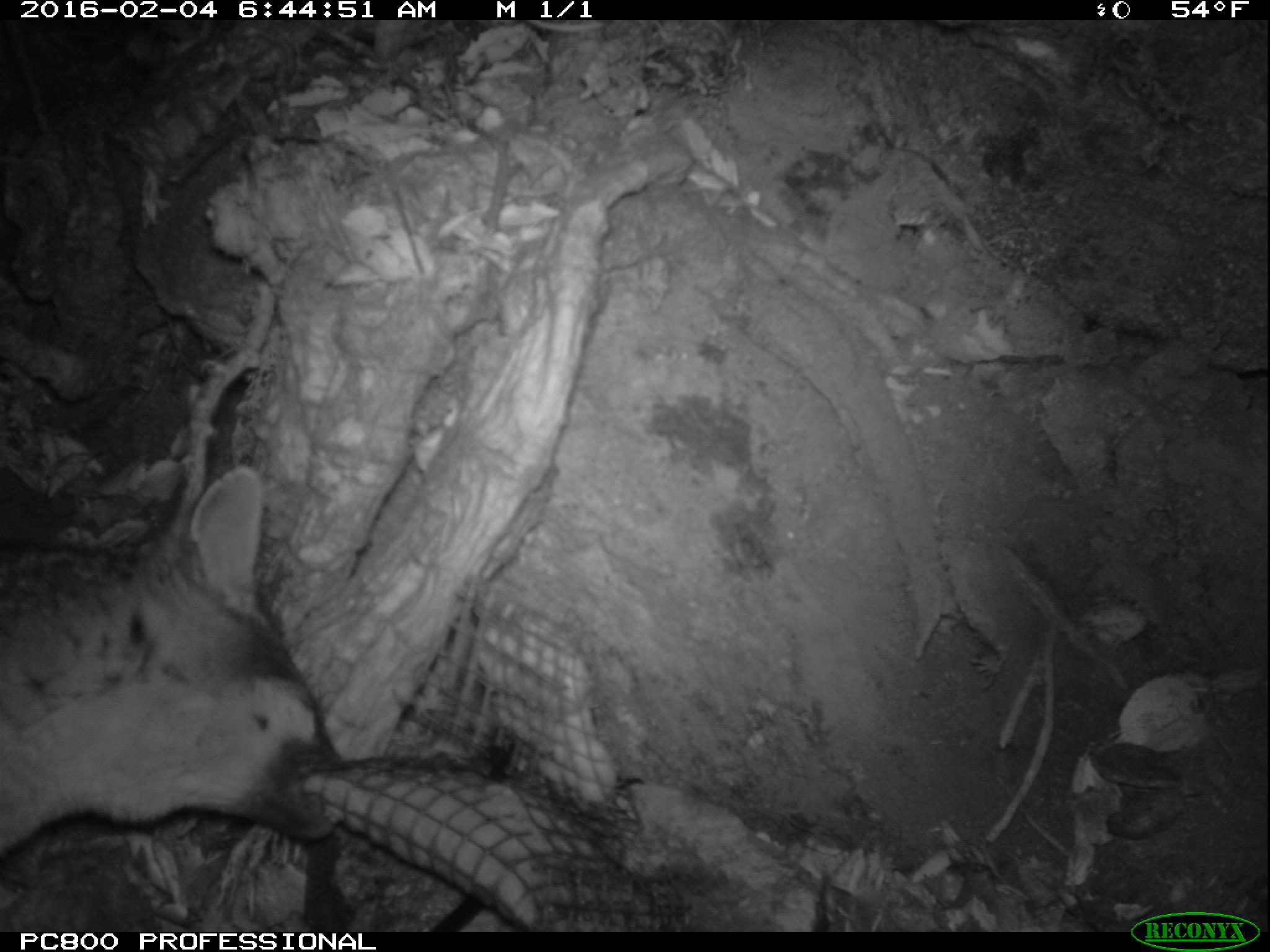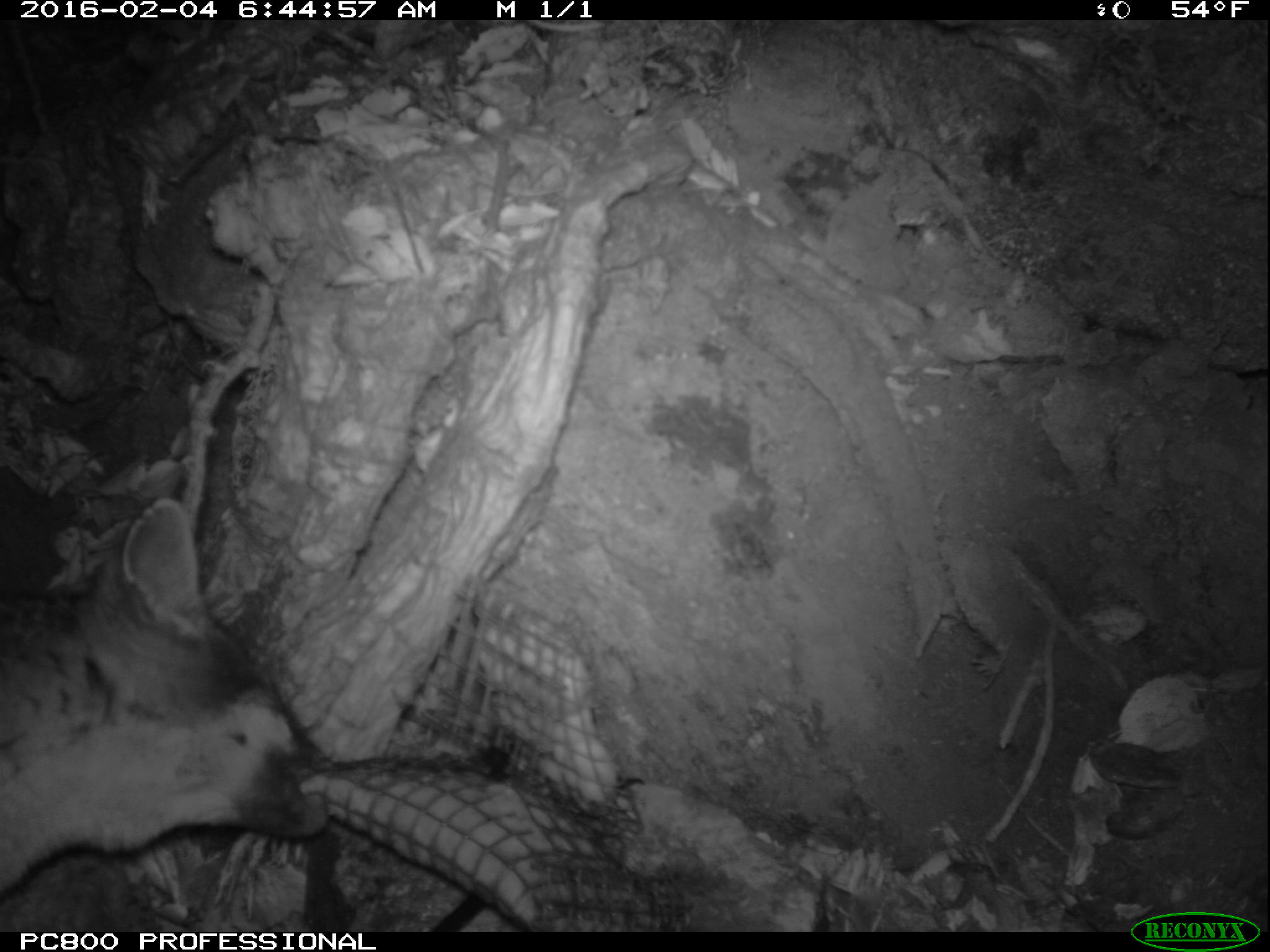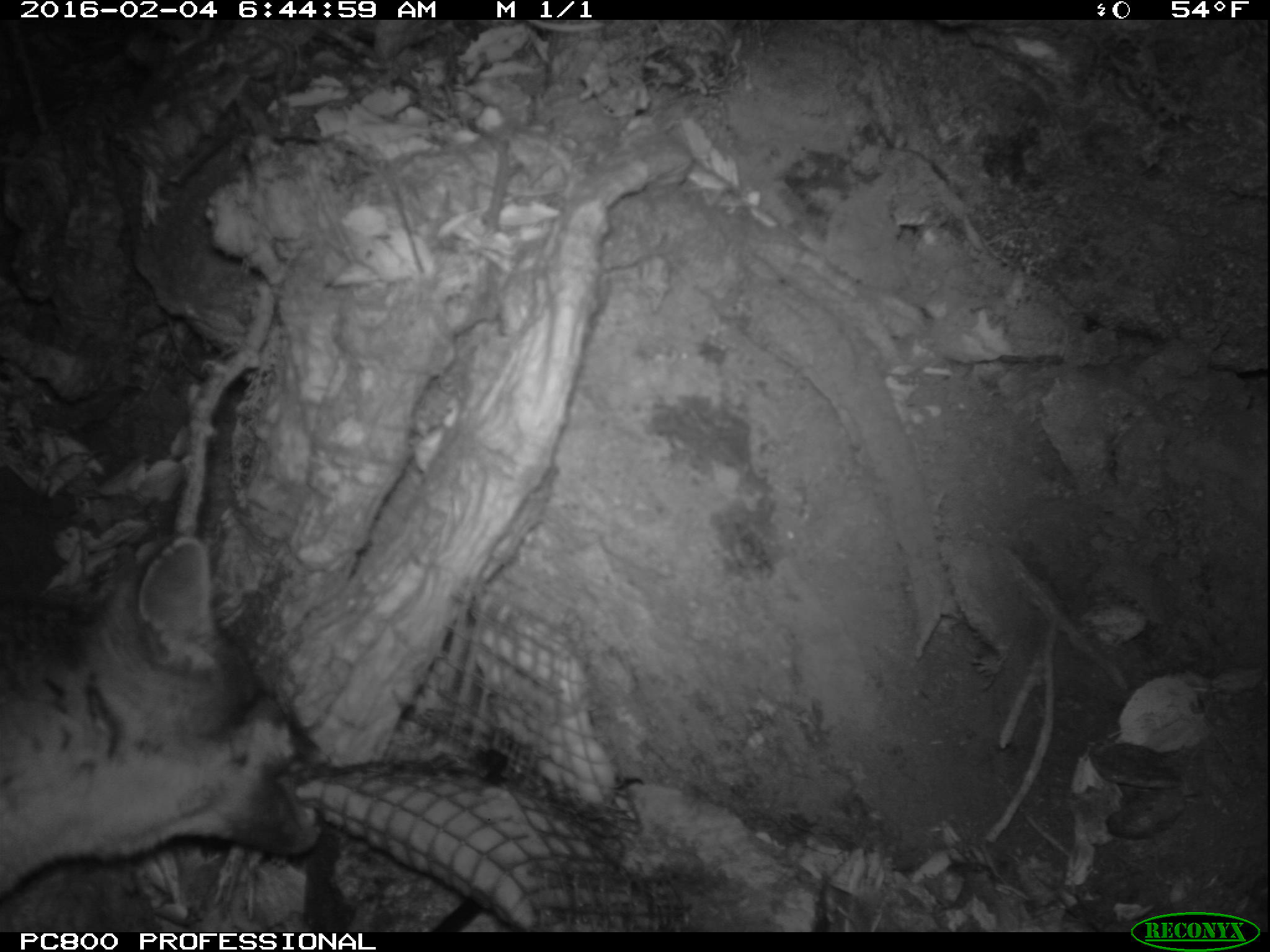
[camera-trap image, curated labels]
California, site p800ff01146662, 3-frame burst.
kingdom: Animalia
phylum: Chordata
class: Mammalia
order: Carnivora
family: Canidae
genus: Urocyon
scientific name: Urocyon littoralis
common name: island fox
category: fox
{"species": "fox (island fox) (Urocyon littoralis)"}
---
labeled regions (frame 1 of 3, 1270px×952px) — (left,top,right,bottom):
fox: (0,460,345,844)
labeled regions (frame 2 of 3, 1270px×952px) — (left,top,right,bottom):
fox: (0,497,329,896)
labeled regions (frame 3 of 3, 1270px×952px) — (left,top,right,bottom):
fox: (0,537,321,899)